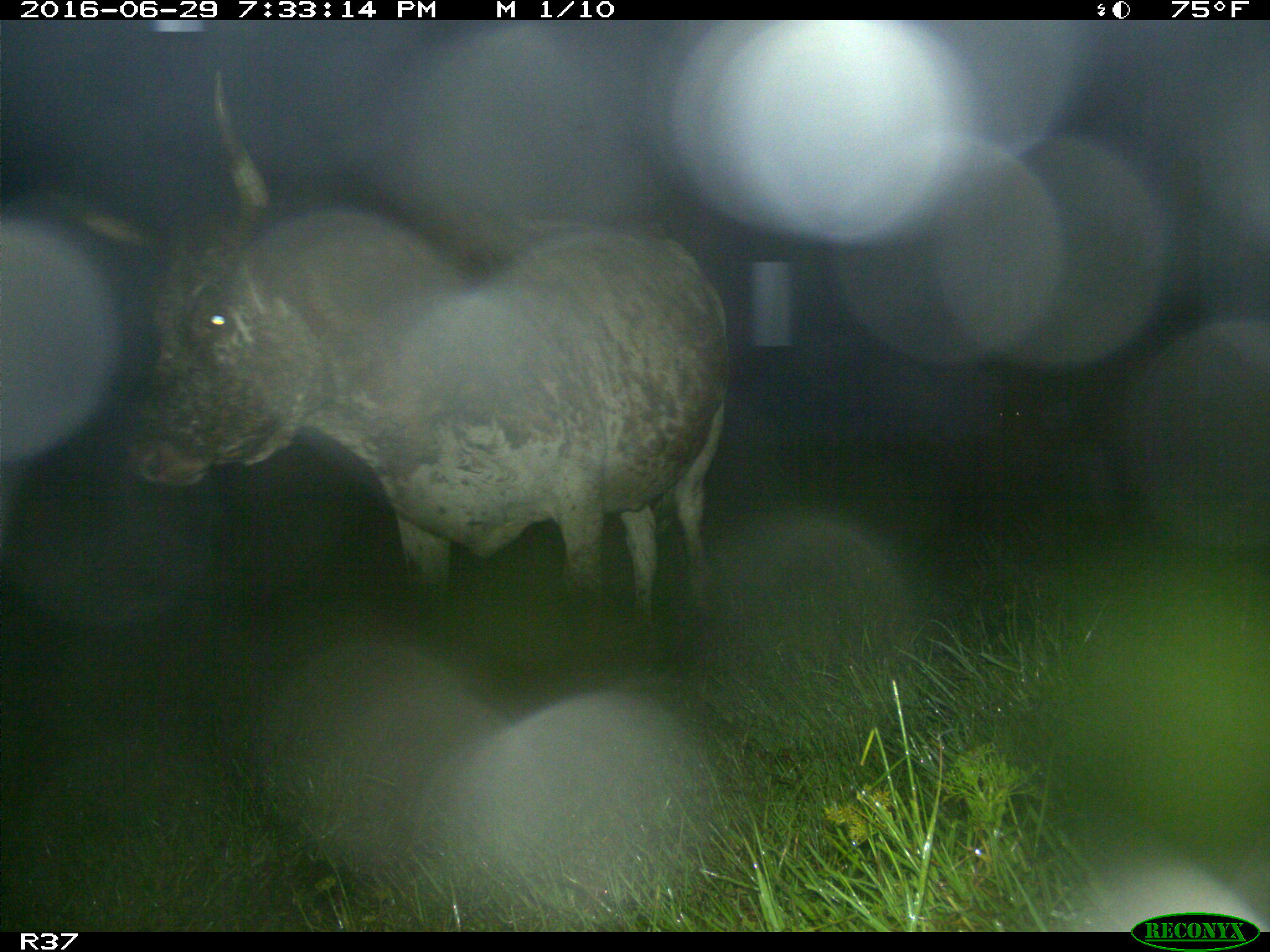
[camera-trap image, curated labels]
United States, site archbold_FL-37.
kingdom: Animalia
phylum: Chordata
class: Mammalia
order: Artiodactyla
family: Bovidae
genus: Bos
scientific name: Bos taurus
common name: domestic cow